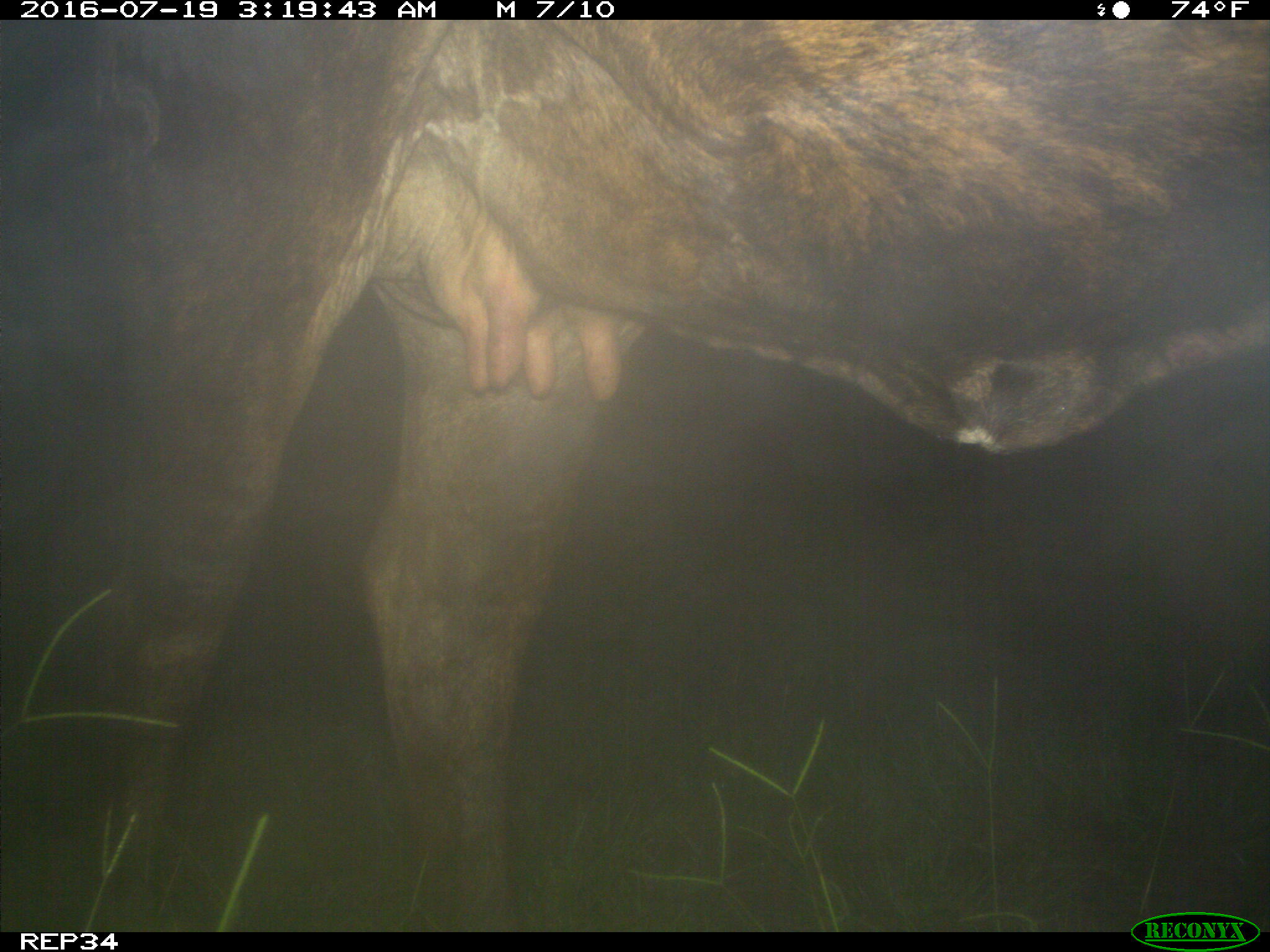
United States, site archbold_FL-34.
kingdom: Animalia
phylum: Chordata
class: Mammalia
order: Artiodactyla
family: Bovidae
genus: Bos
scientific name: Bos taurus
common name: domestic cow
Bos taurus (domestic cow).